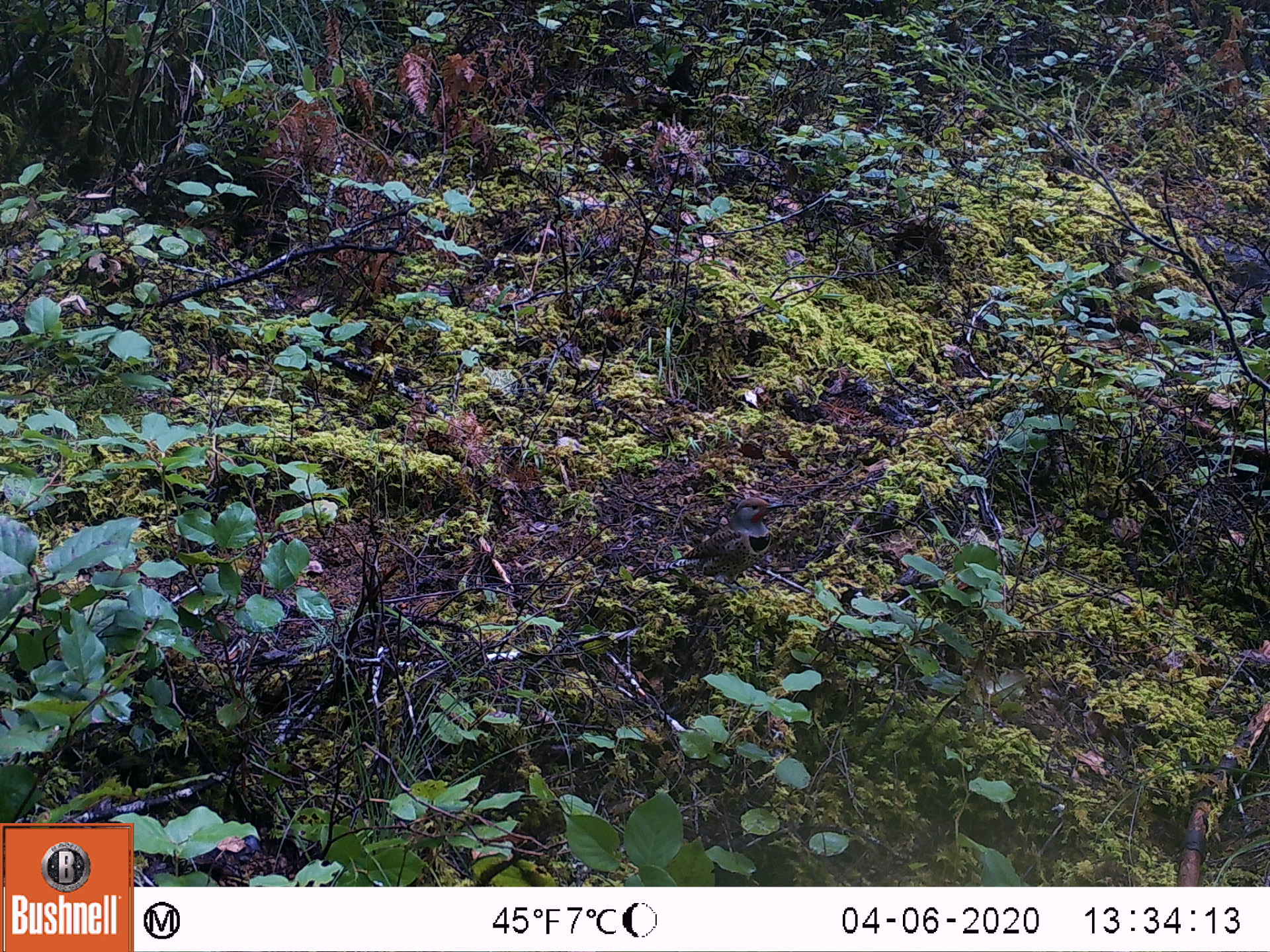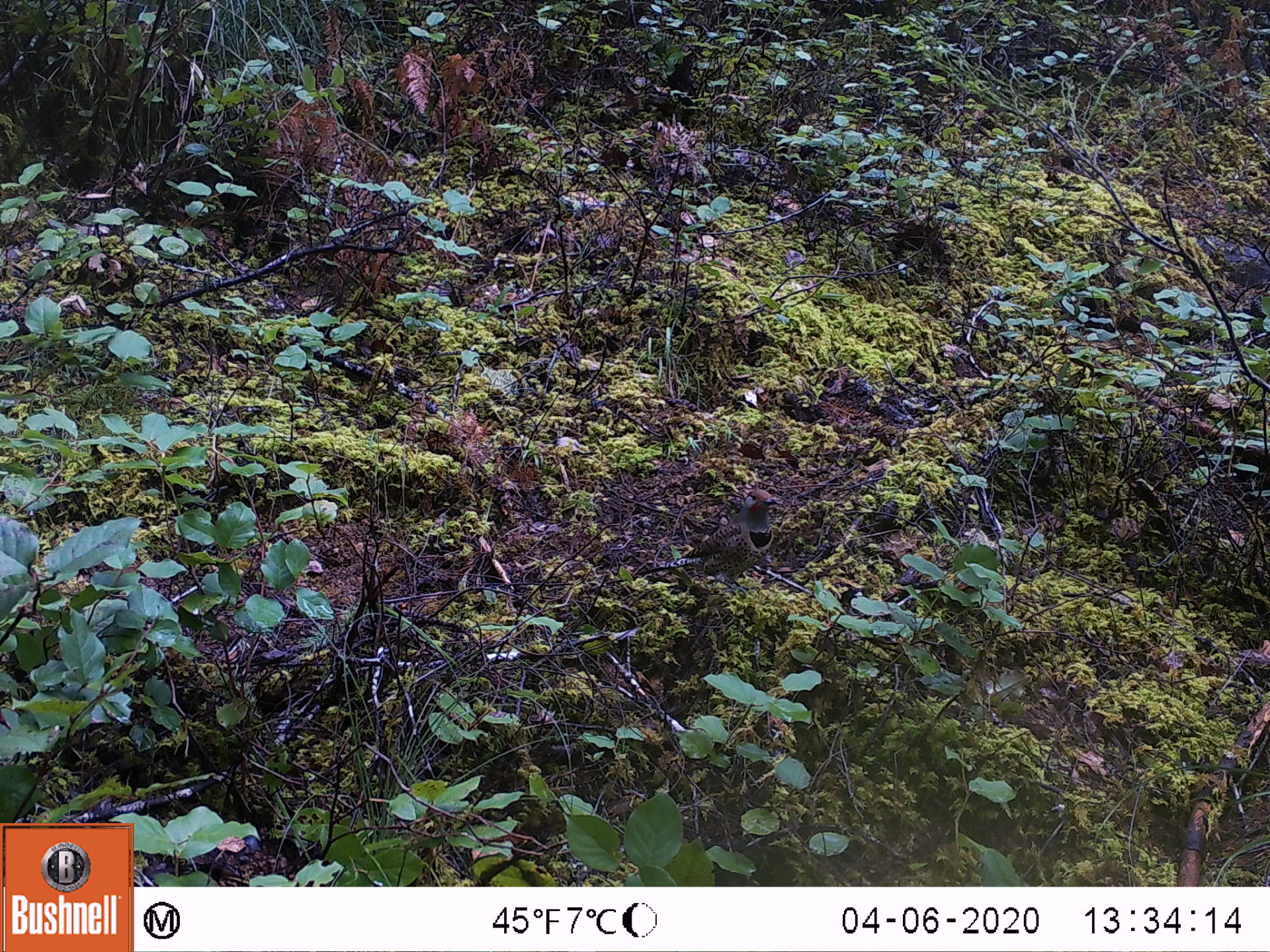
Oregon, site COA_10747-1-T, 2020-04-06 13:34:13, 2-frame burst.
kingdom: Animalia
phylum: Chordata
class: Aves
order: Piciformes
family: Picidae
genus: Colaptes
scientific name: Colaptes auratus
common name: northern flicker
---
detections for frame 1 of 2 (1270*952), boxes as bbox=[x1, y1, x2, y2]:
northern flicker: bbox=[641, 491, 801, 602]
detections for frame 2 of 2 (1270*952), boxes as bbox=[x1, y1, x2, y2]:
northern flicker: bbox=[654, 480, 782, 594]